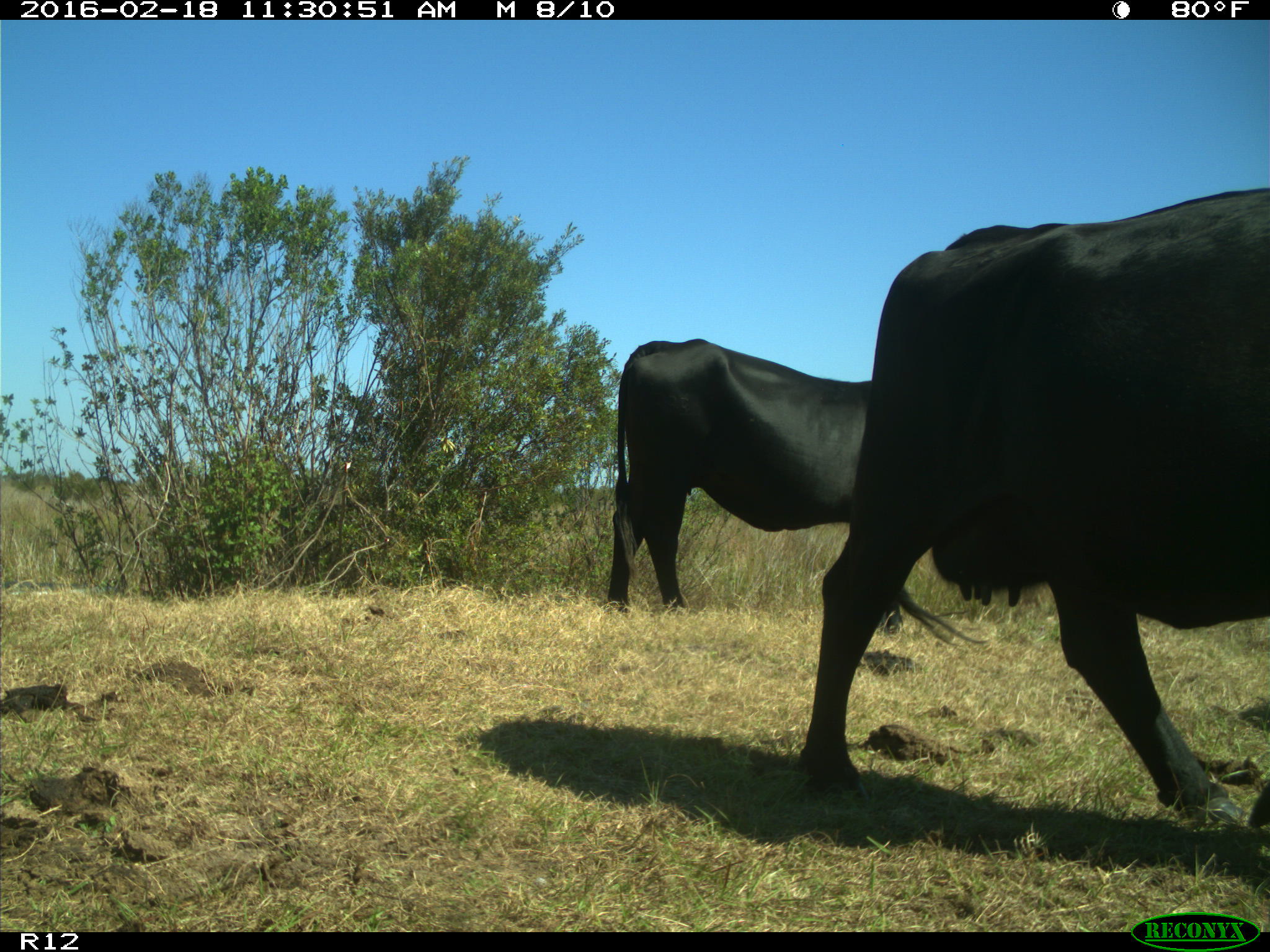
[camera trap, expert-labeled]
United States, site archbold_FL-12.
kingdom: Animalia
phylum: Chordata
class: Mammalia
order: Artiodactyla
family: Bovidae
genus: Bos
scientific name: Bos taurus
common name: domestic cow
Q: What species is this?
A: Bos taurus (domestic cow).